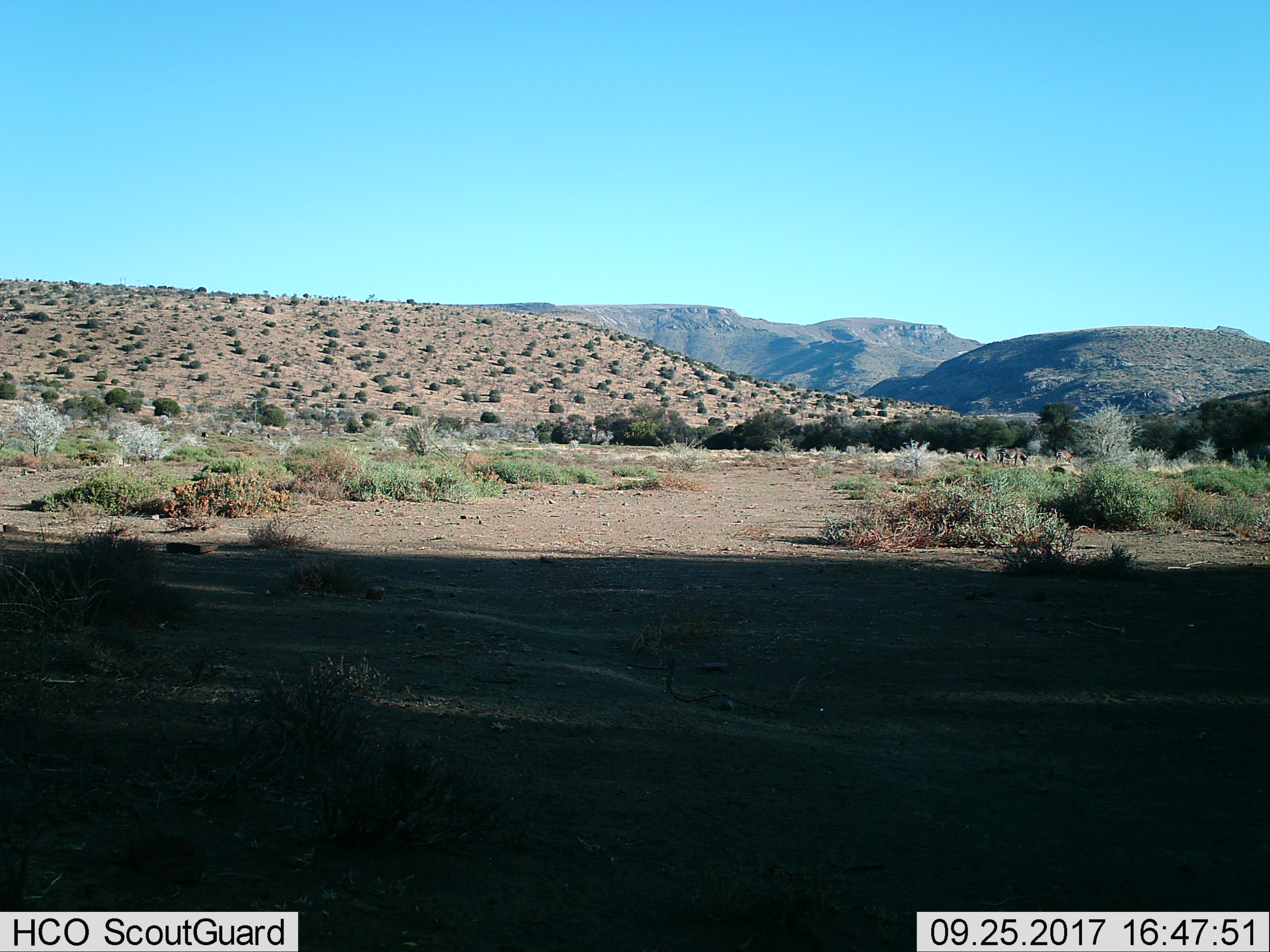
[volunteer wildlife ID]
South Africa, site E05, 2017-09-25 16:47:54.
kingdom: Animalia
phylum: Chordata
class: Mammalia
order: Perissodactyla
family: Equidae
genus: Equus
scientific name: Equus zebra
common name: mountain zebra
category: zebramountain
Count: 3.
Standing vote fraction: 20%.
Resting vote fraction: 0%.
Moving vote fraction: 40%.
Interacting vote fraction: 0%.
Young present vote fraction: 0%.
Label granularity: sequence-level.